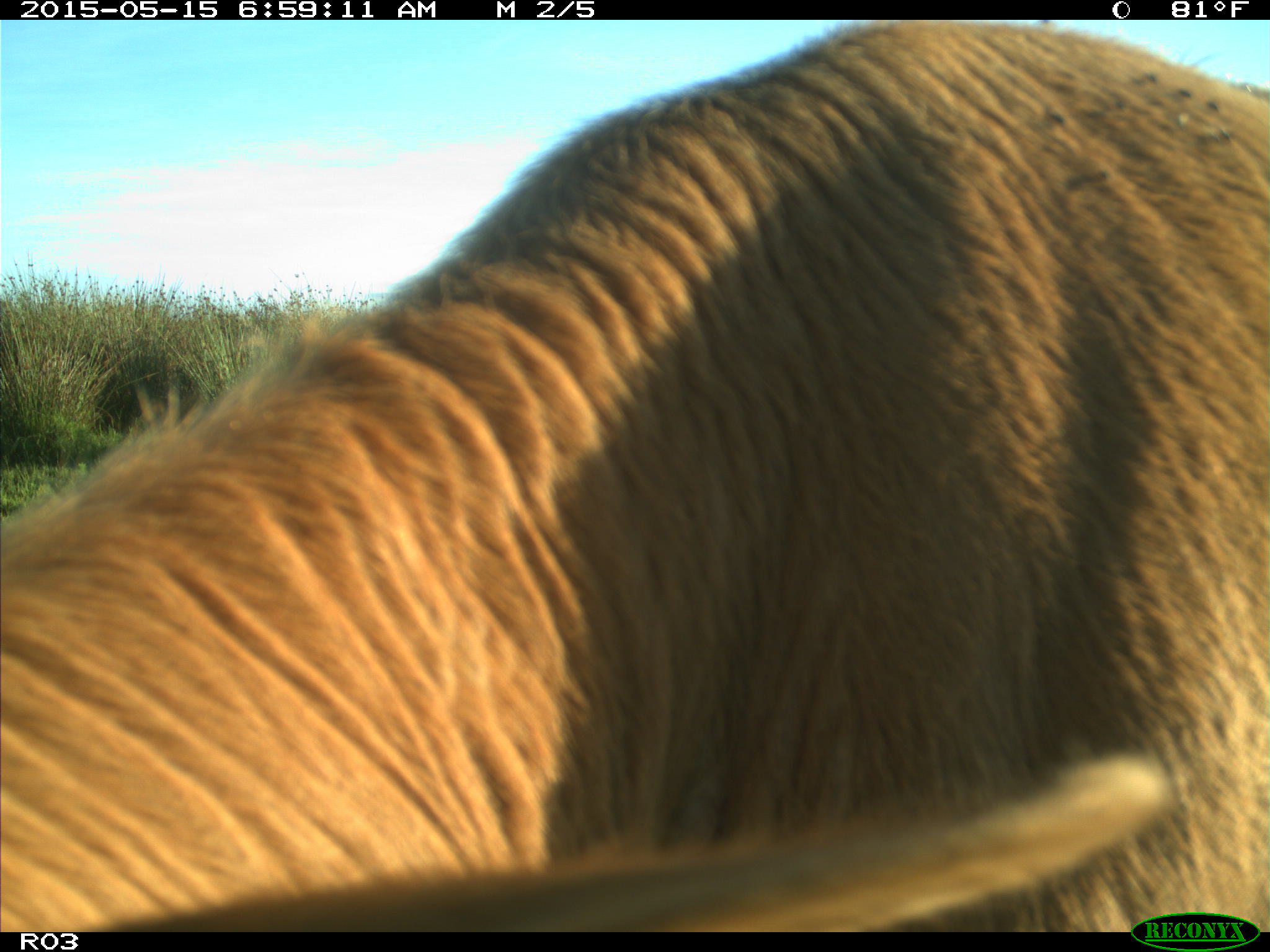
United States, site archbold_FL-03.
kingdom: Animalia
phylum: Chordata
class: Mammalia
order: Artiodactyla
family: Bovidae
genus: Bos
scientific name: Bos taurus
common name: domestic cow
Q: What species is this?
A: Bos taurus (domestic cow).